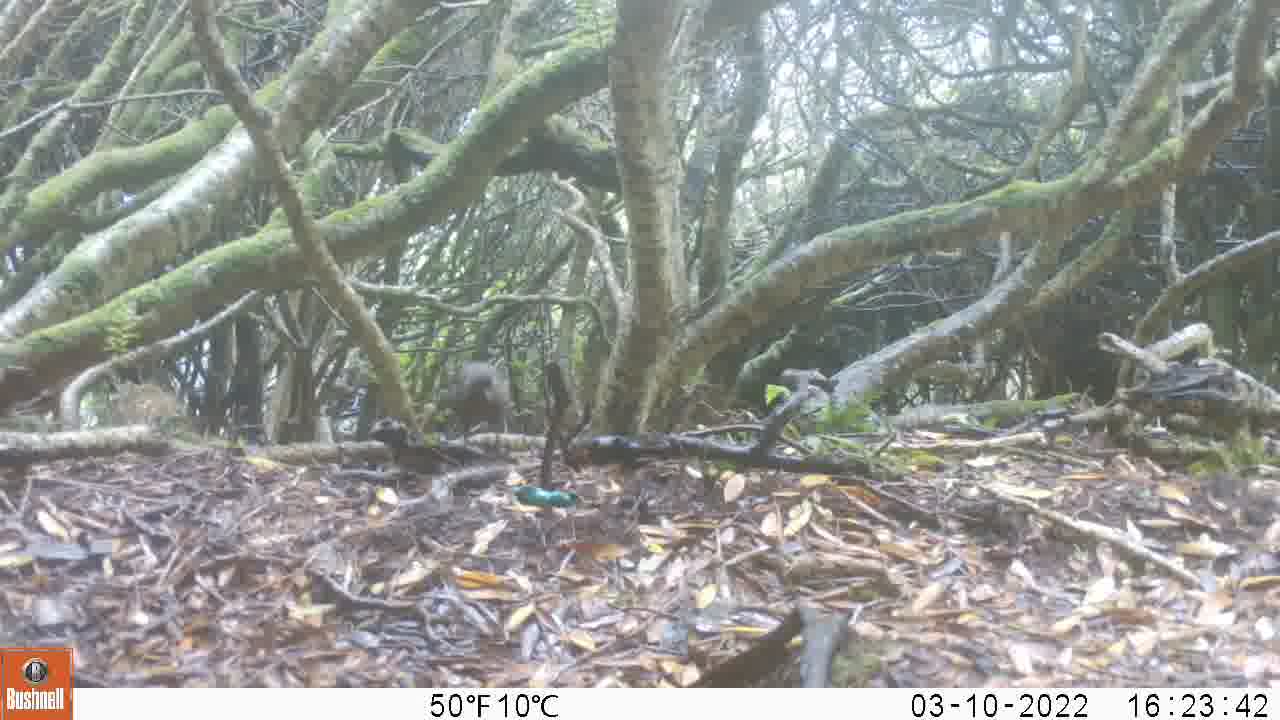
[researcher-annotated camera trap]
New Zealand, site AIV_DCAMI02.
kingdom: Animalia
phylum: Chordata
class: Aves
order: Passeriformes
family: Turdidae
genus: Turdus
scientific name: Turdus merula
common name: eurasian blackbird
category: blackbird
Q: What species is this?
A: Blackbird (eurasian blackbird) (Turdus merula).